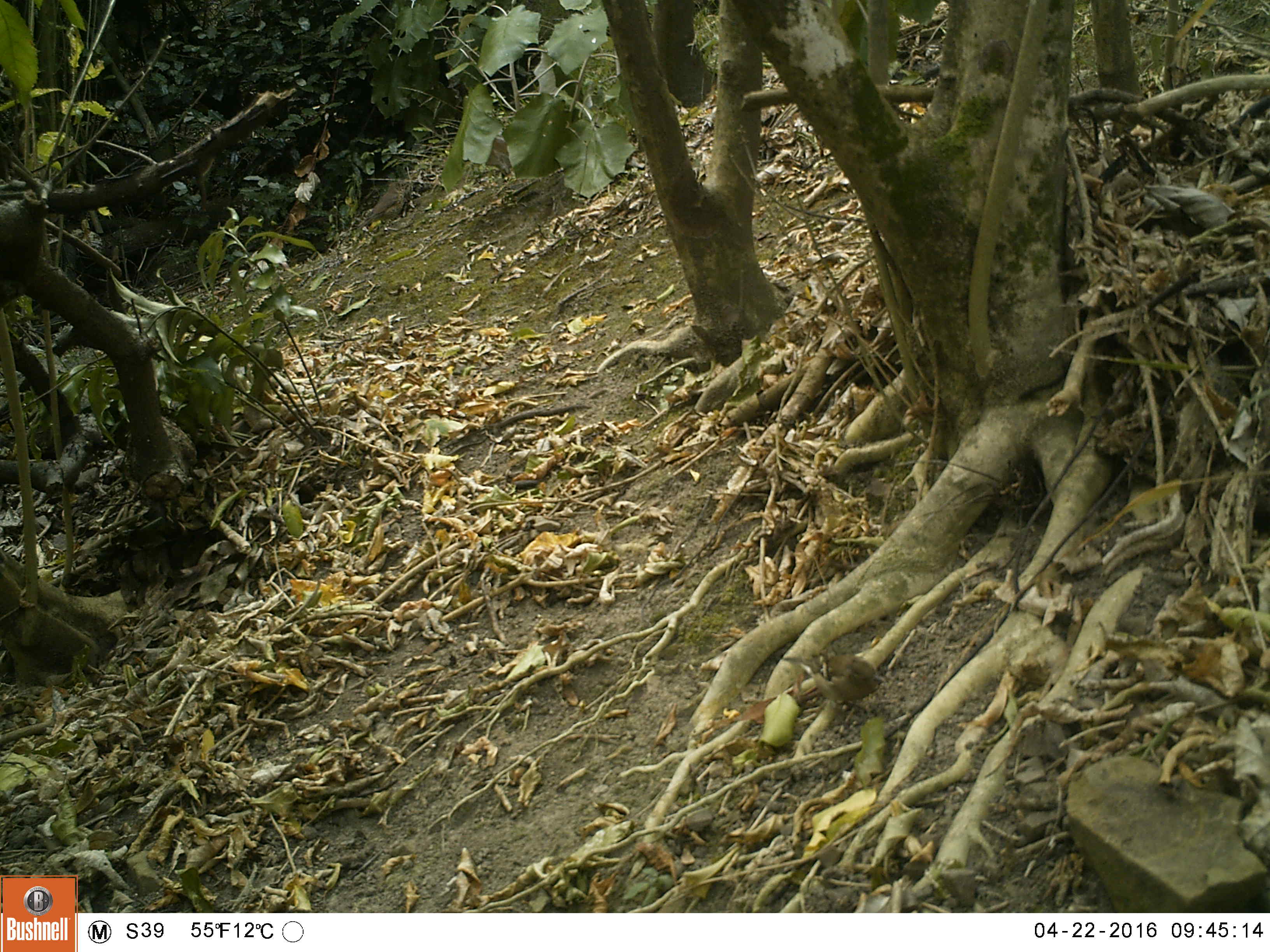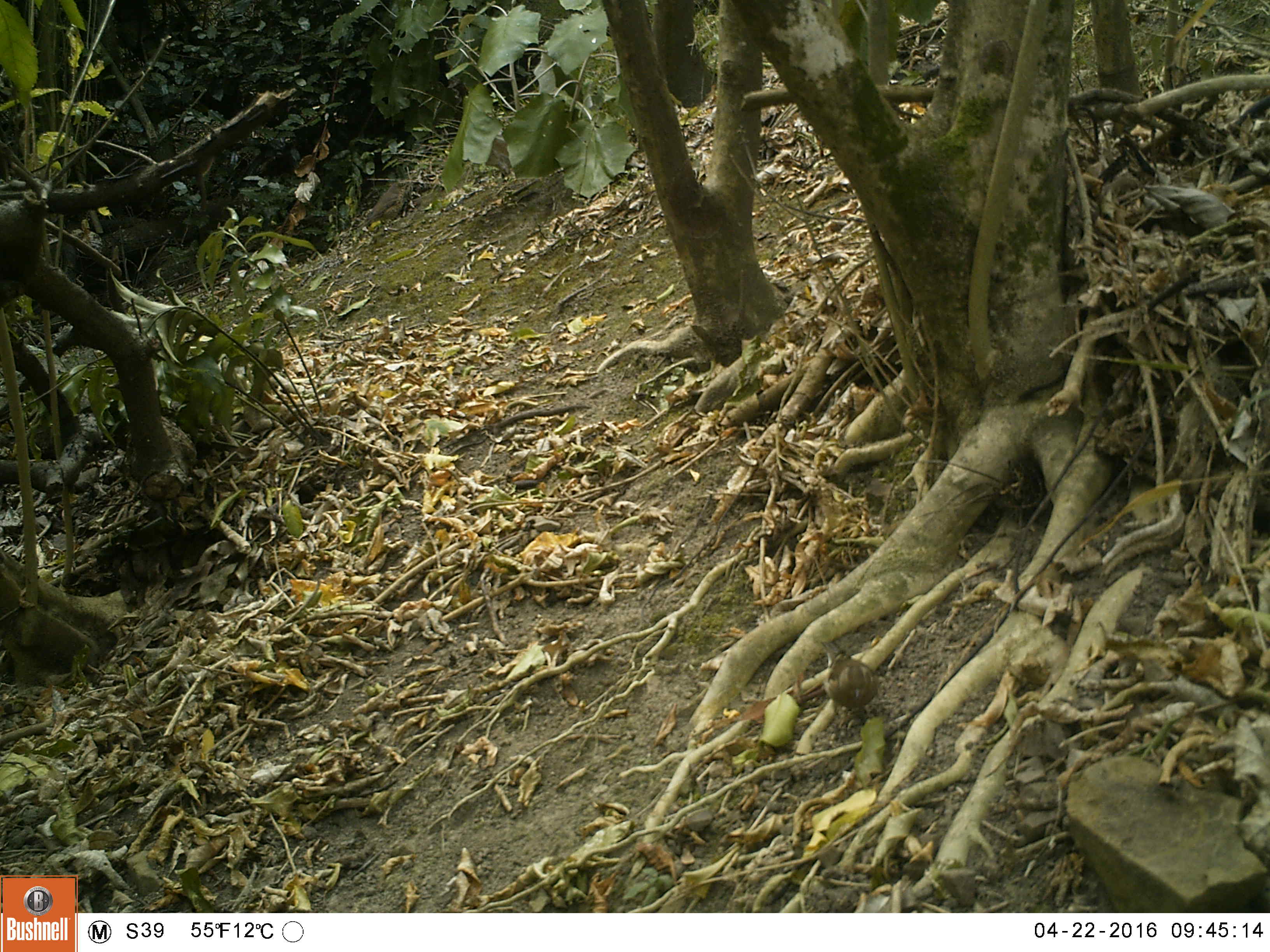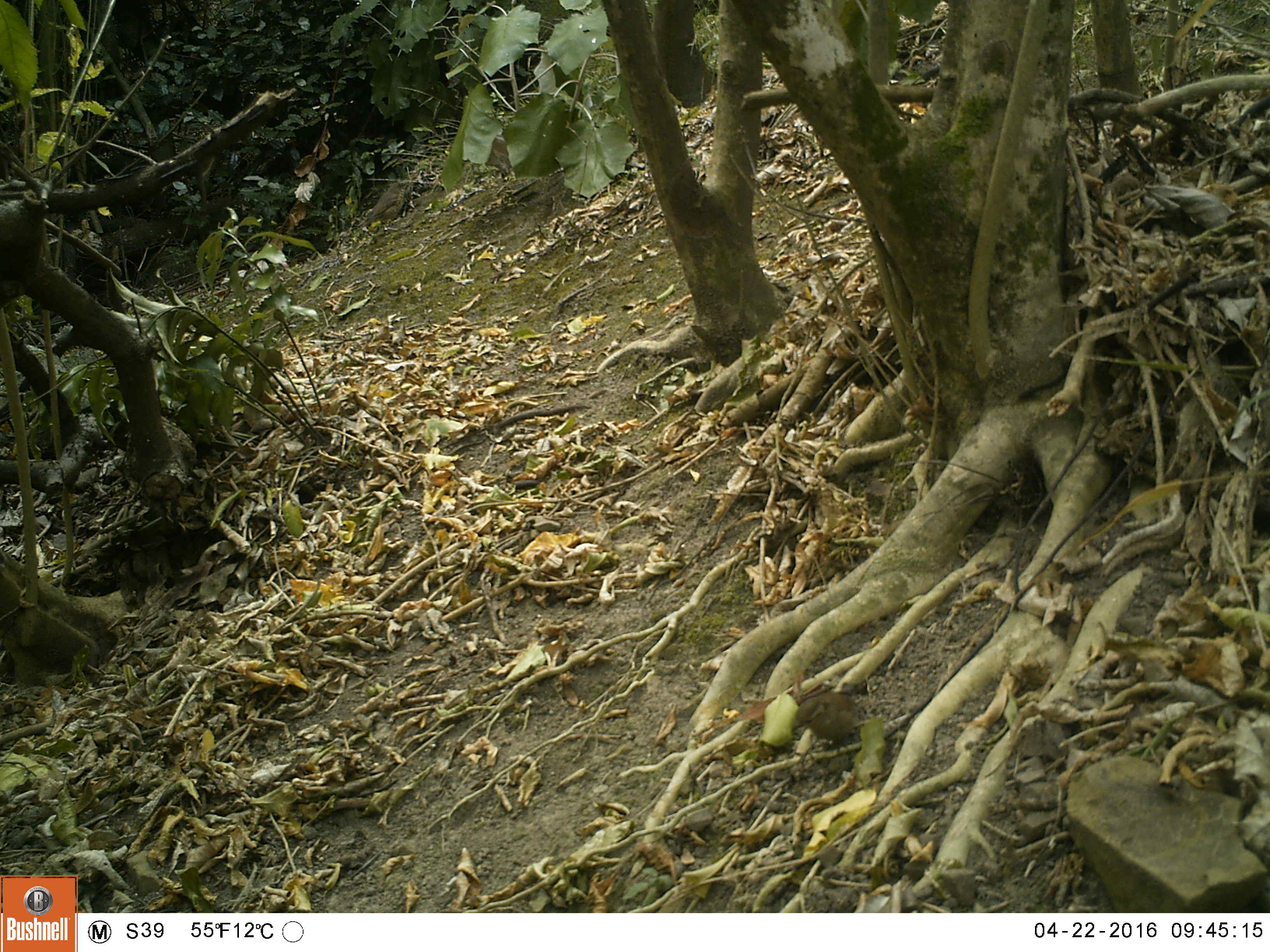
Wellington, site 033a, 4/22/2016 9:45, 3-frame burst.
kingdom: Animalia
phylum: Chordata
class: Aves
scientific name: Aves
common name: bird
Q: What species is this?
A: Bird (Aves).